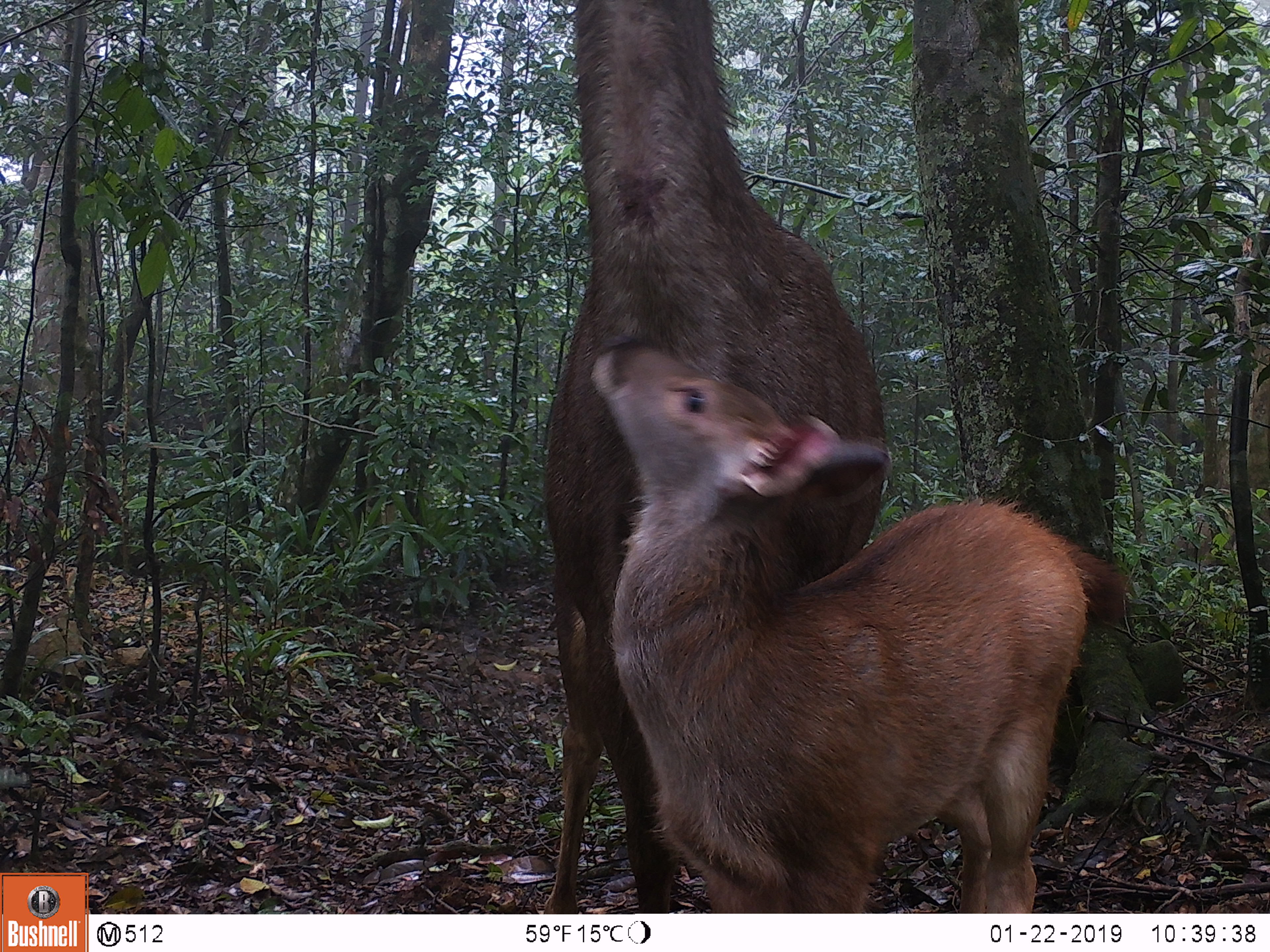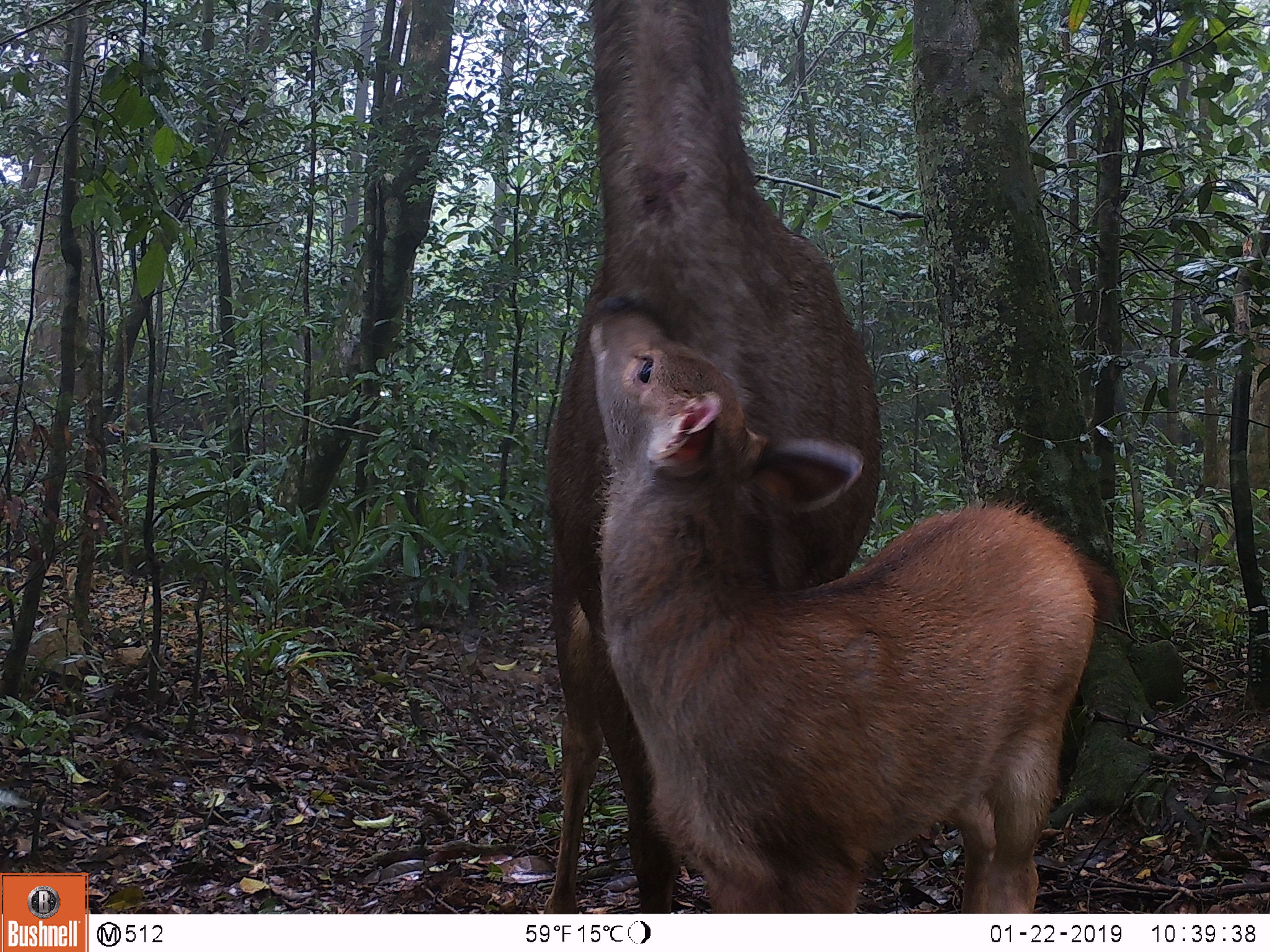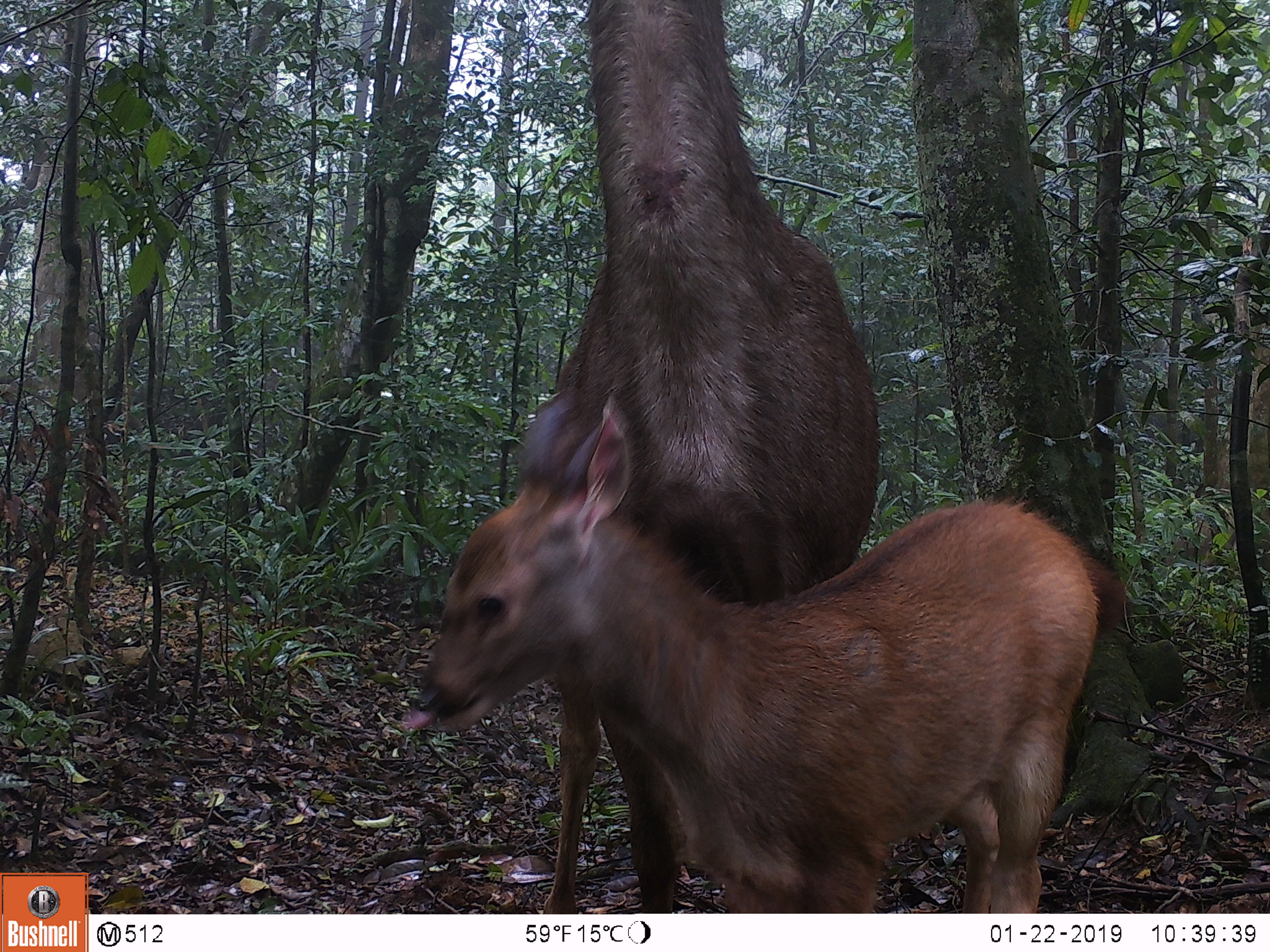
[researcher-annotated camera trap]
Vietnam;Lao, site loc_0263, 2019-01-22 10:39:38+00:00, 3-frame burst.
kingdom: Animalia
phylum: Chordata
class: Mammalia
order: Artiodactyla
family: Cervidae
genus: Rusa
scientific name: Rusa unicolor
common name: sambar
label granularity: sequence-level